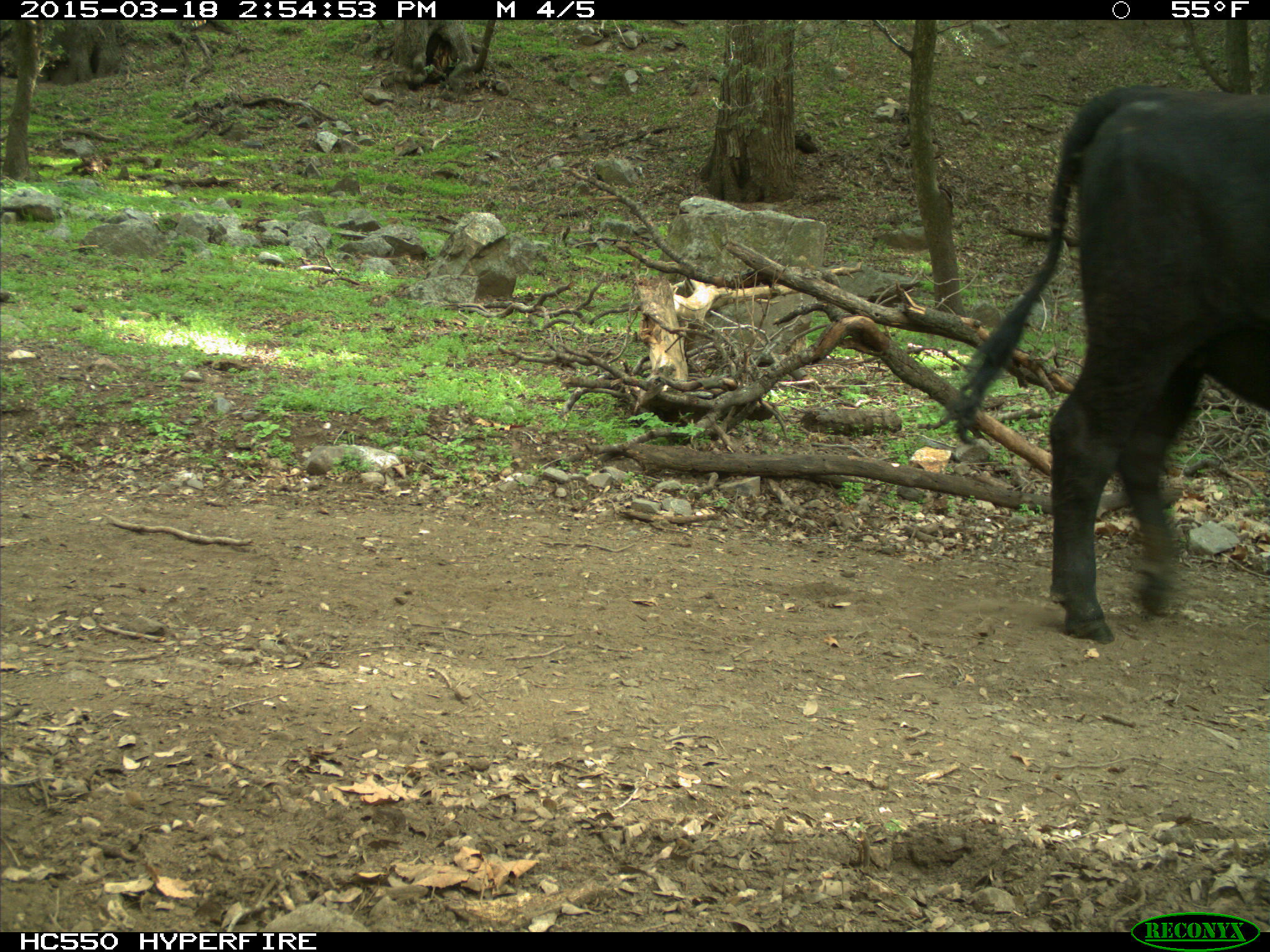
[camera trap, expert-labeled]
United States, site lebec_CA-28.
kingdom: Animalia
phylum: Chordata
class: Mammalia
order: Artiodactyla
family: Bovidae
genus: Bos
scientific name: Bos taurus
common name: domestic cow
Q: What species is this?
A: Bos taurus (domestic cow).